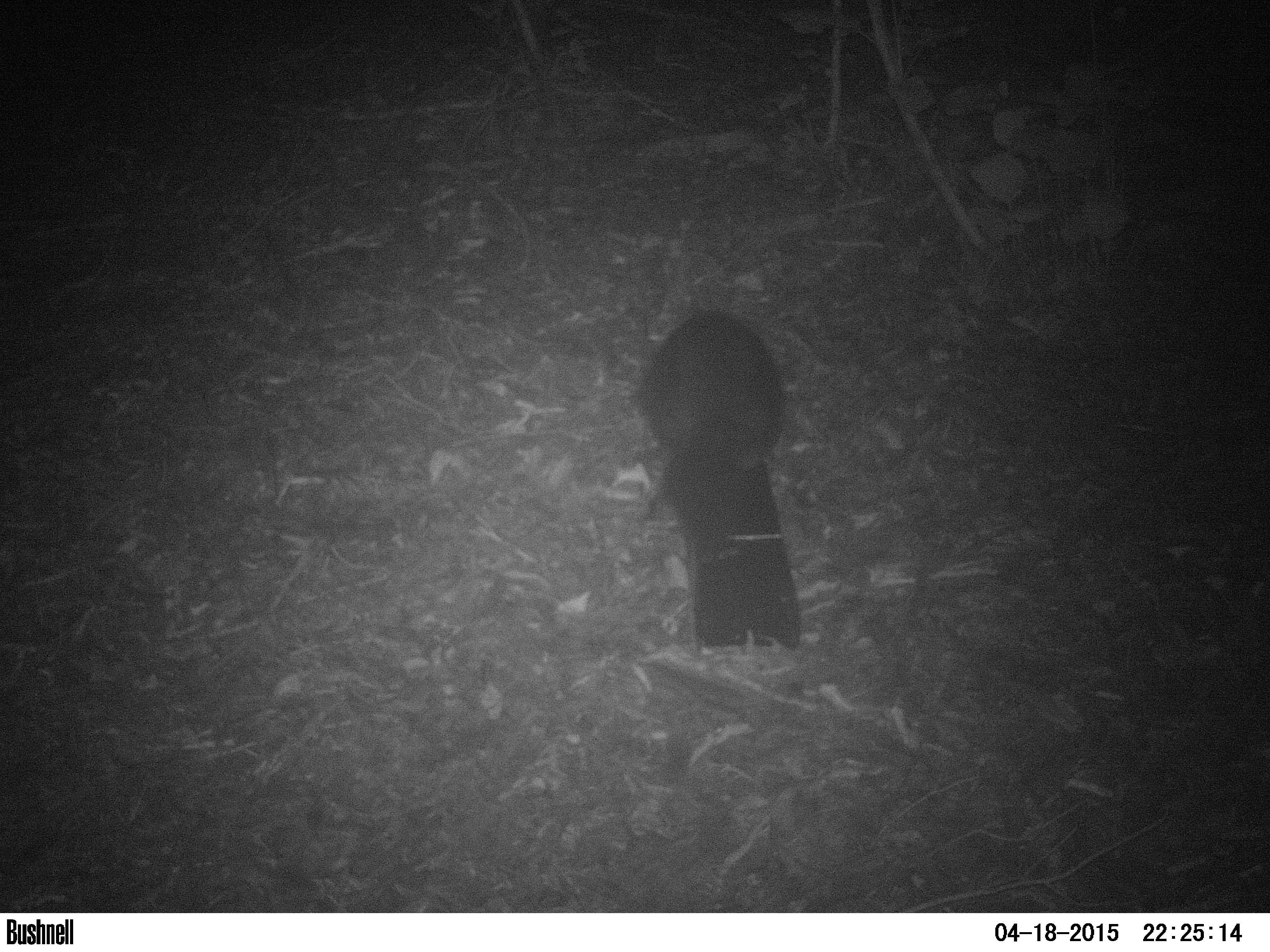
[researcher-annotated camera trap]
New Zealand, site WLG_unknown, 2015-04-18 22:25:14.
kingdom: Animalia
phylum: Chordata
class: Mammalia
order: Diprotodontia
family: Phalangeridae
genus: Trichosurus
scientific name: Trichosurus vulpecula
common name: common brushtail possum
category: possum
Possum (common brushtail possum) (Trichosurus vulpecula).